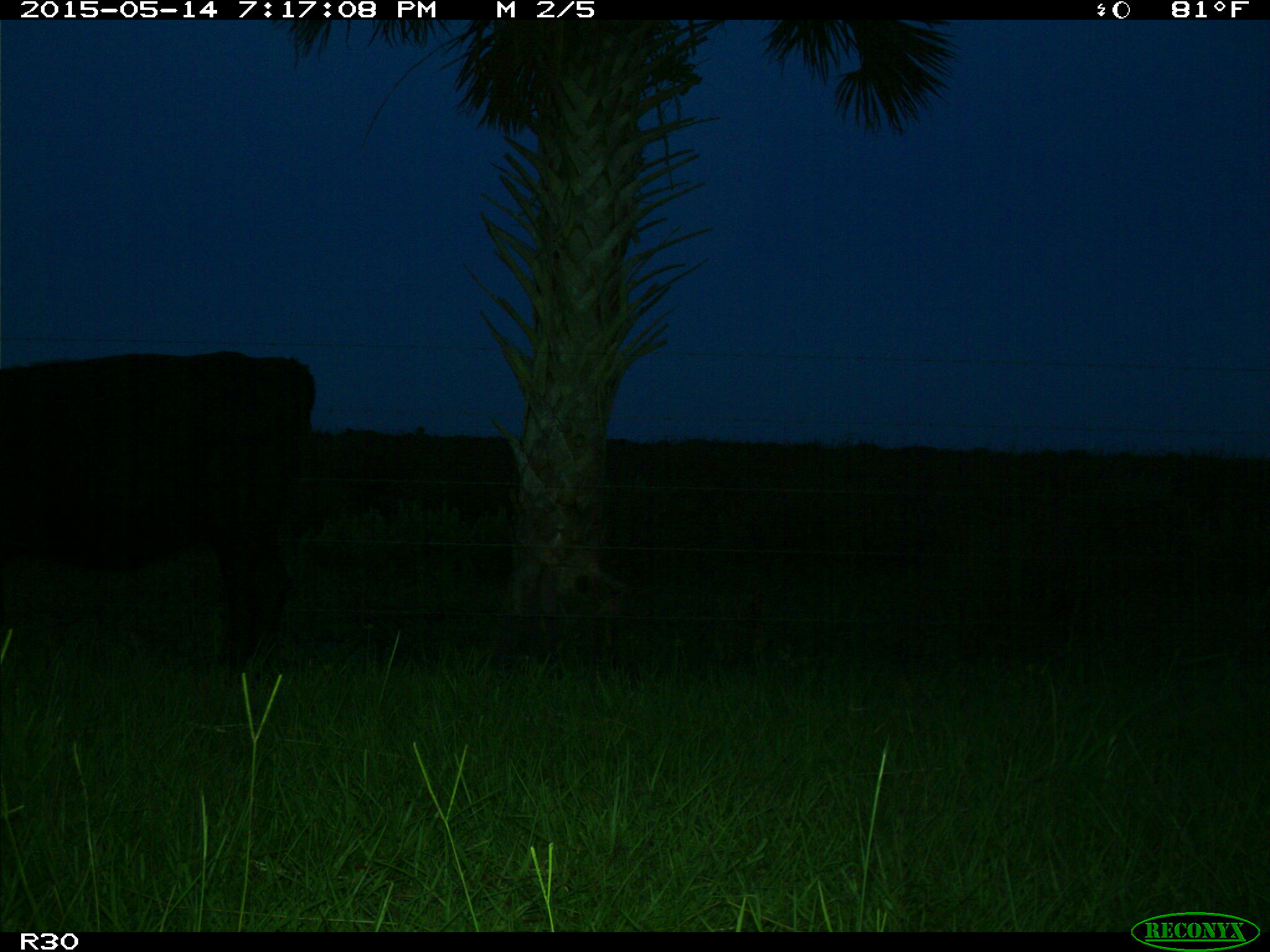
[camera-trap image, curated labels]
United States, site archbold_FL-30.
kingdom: Animalia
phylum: Chordata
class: Mammalia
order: Artiodactyla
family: Bovidae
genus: Bos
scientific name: Bos taurus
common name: domestic cow